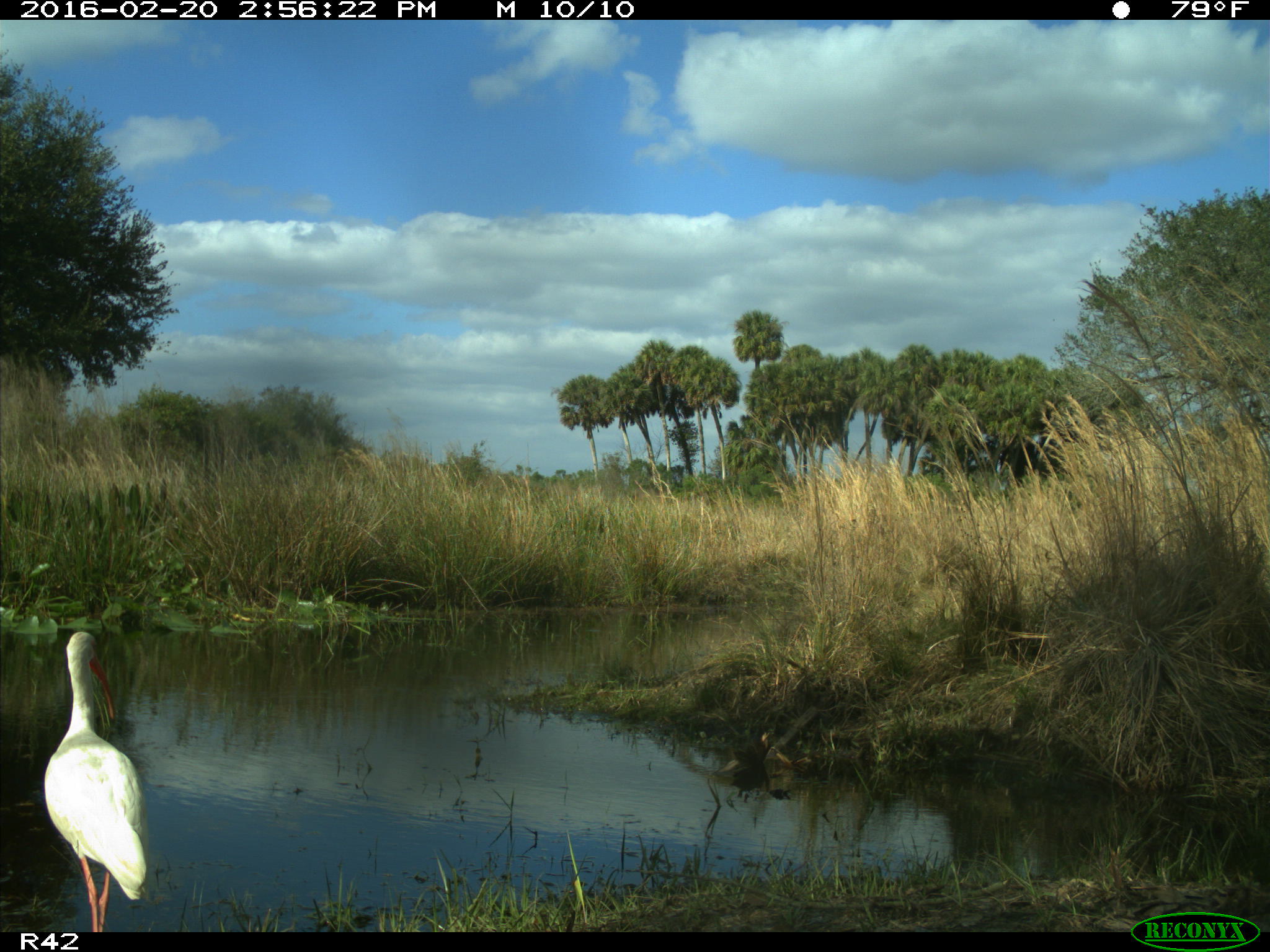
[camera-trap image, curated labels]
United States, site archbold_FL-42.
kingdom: Animalia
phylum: Chordata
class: Aves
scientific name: Aves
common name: birds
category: unidentified bird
Unidentified bird (birds) (Aves).